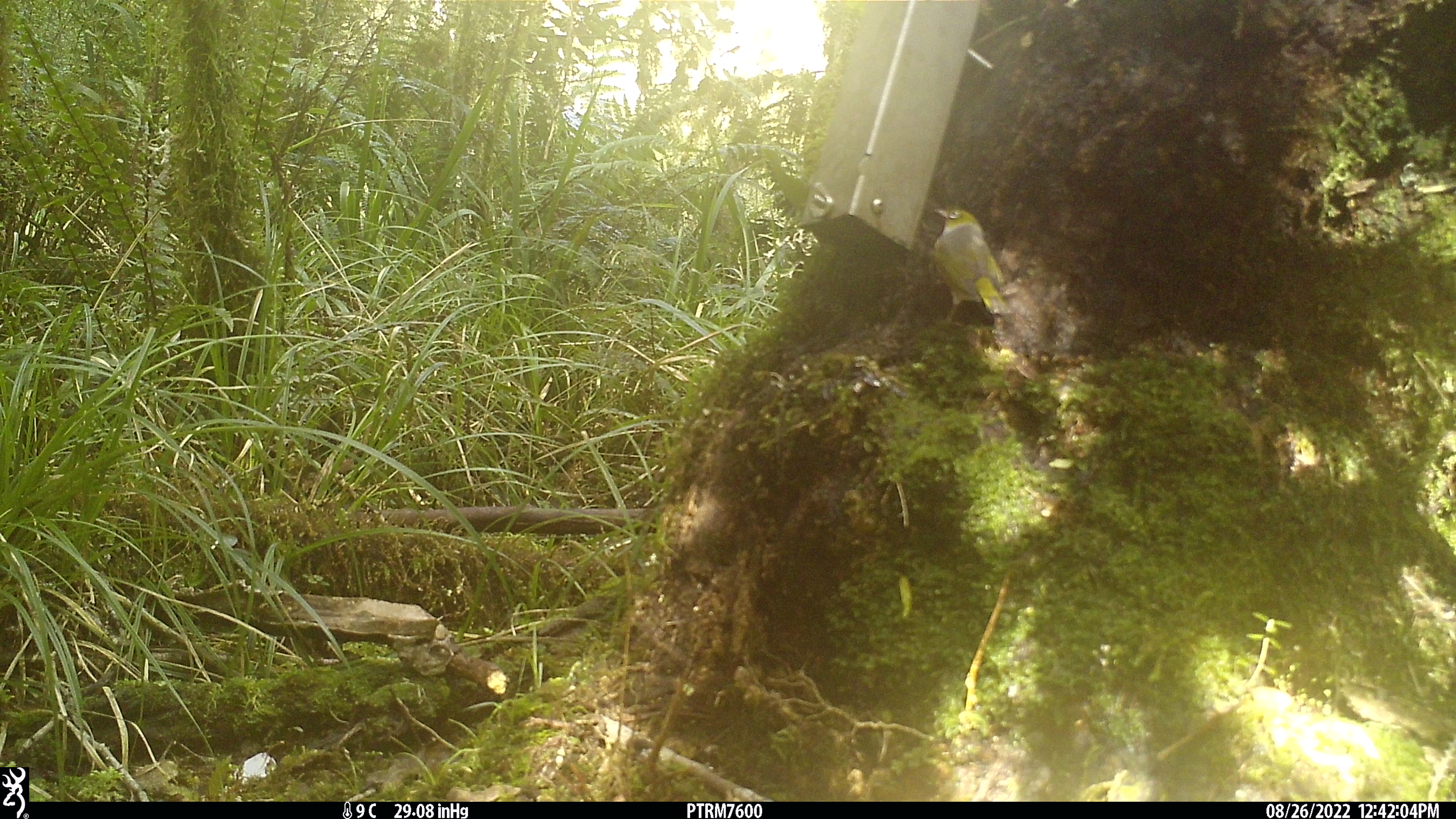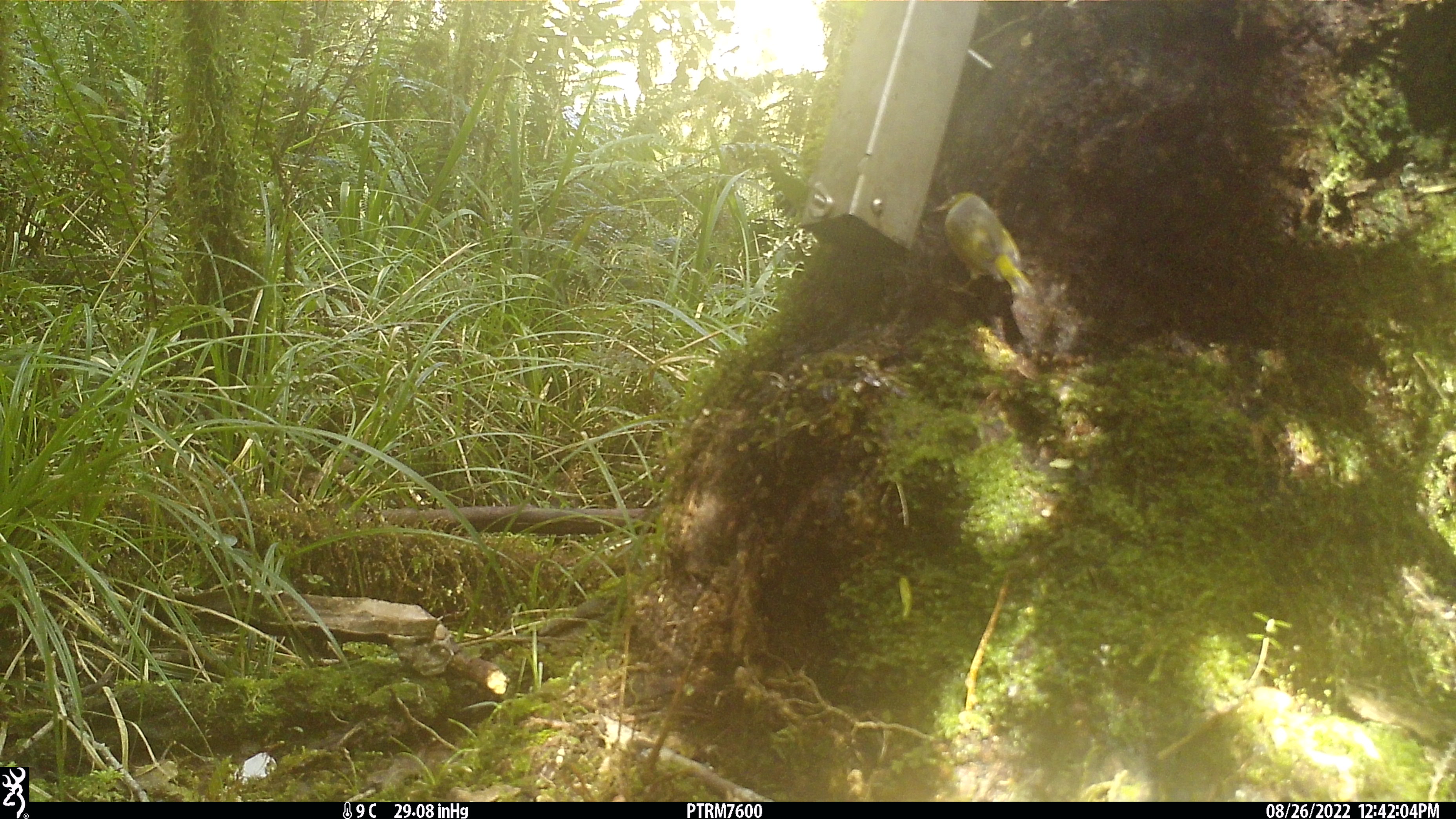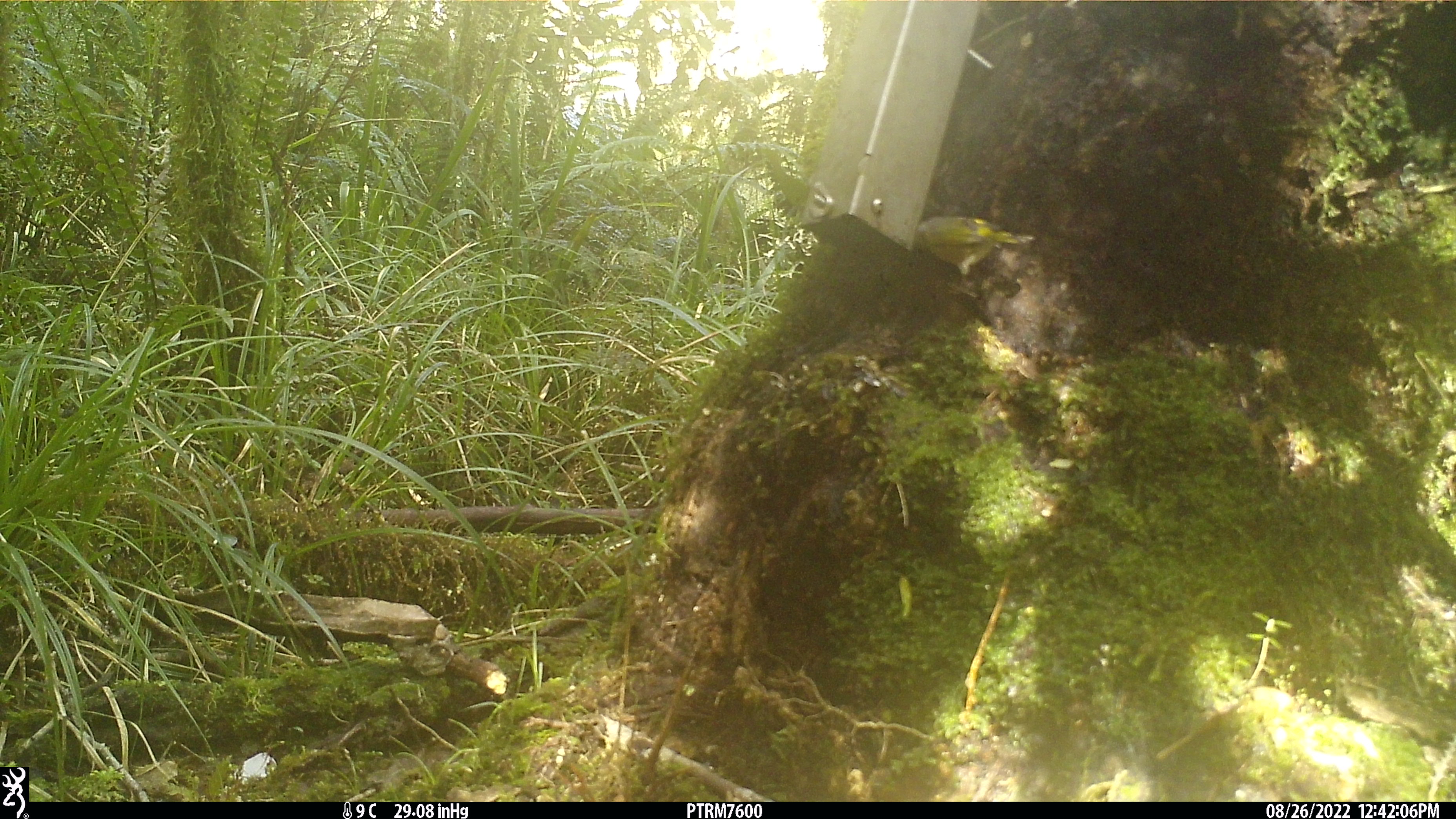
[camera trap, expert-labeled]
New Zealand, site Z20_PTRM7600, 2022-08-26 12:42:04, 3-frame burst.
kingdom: Animalia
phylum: Chordata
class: Aves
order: Passeriformes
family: Zosteropidae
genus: Zosterops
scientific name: Zosterops lateralis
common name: silvereye